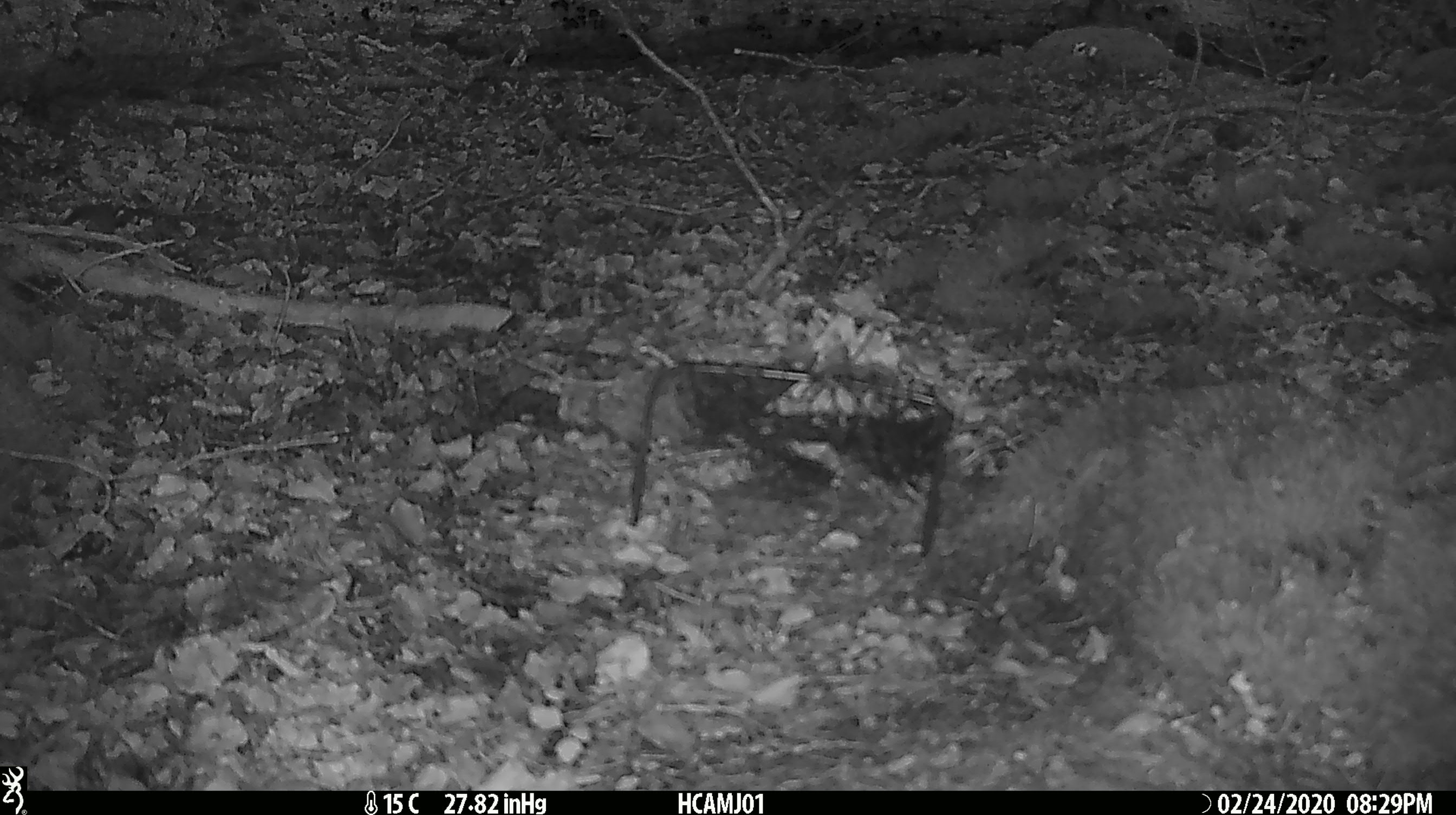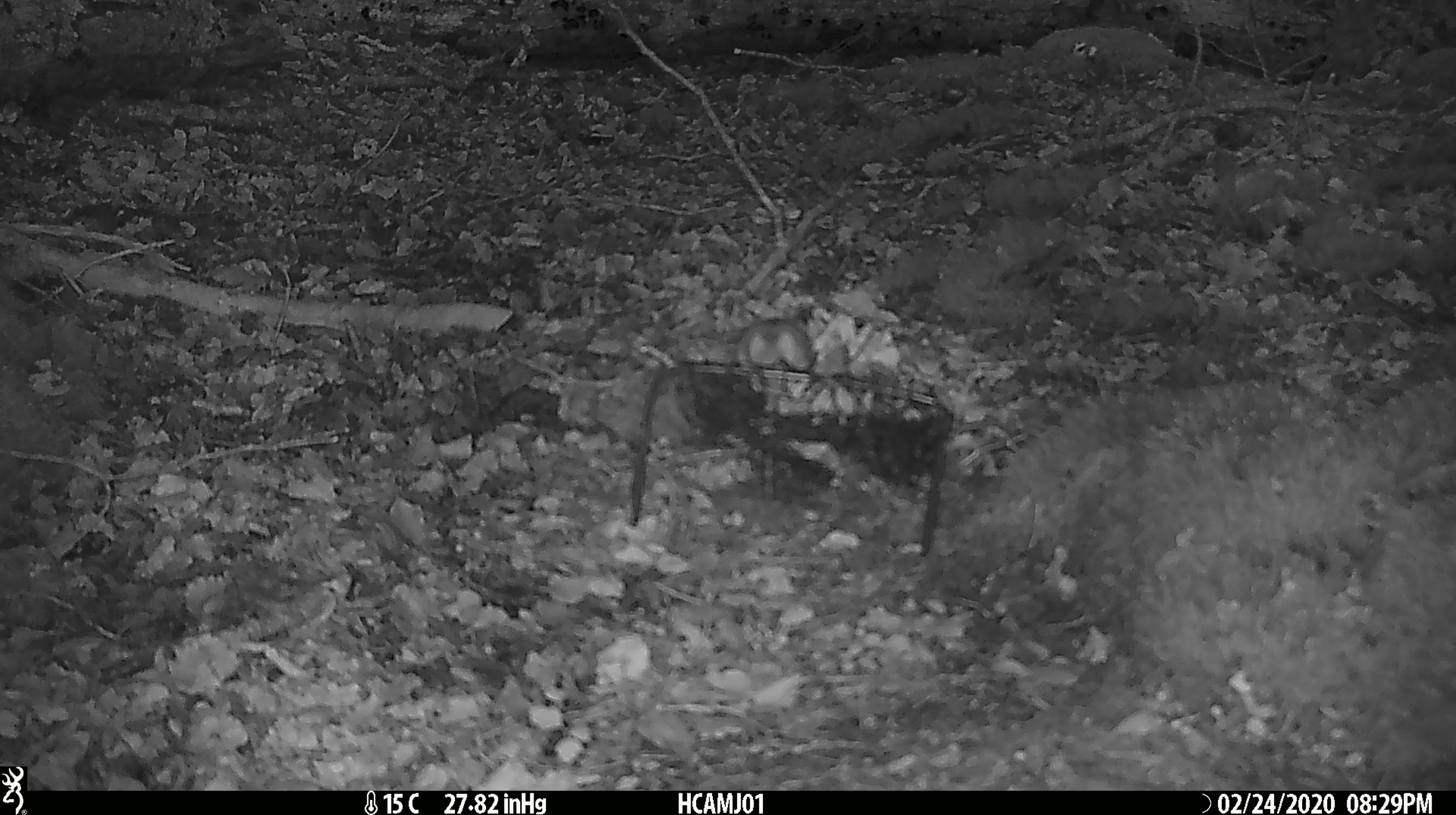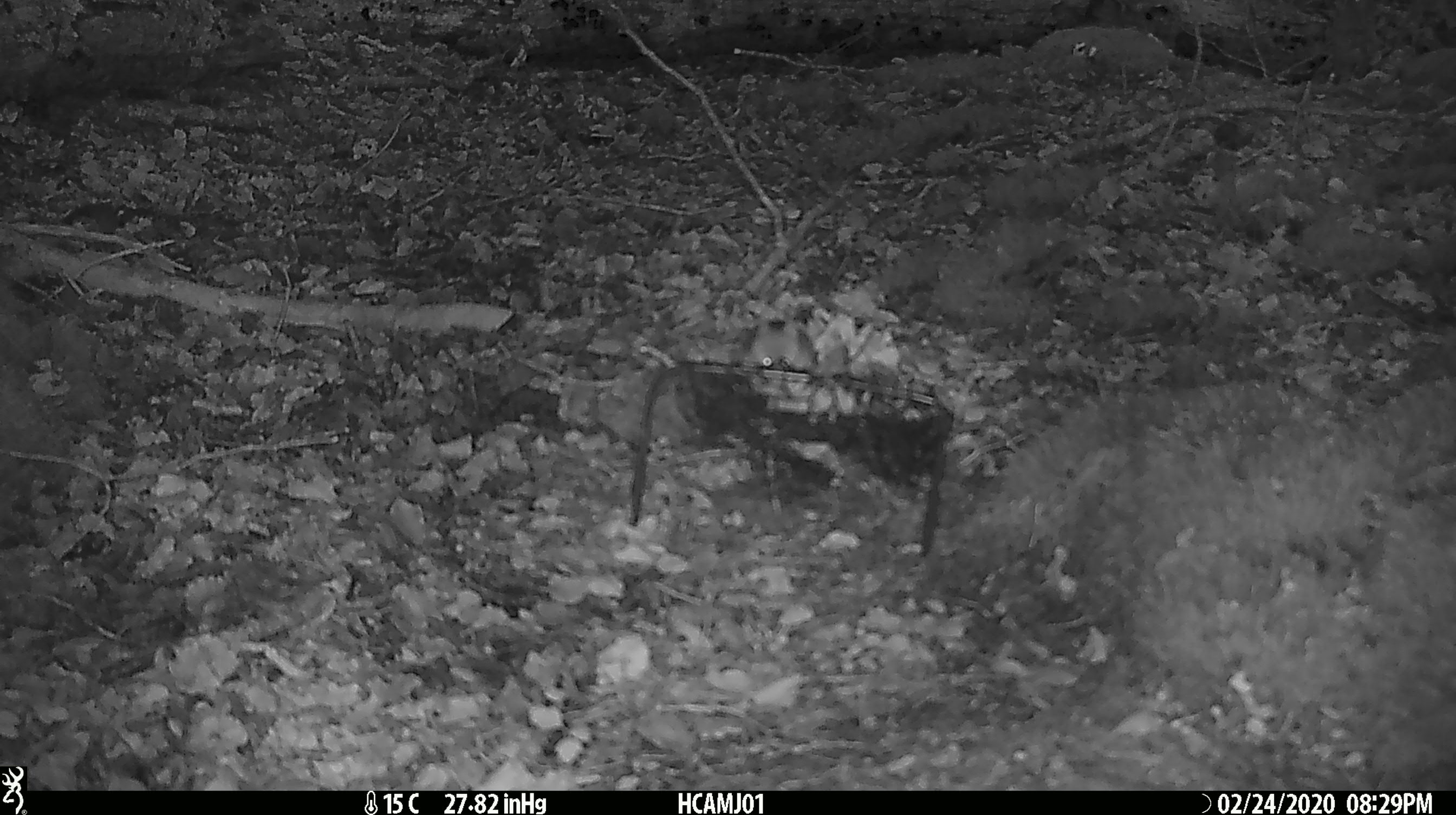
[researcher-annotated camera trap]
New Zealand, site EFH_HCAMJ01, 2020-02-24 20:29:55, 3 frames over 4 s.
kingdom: Animalia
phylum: Chordata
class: Mammalia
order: Rodentia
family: Muridae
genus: Mus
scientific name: Mus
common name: mouse